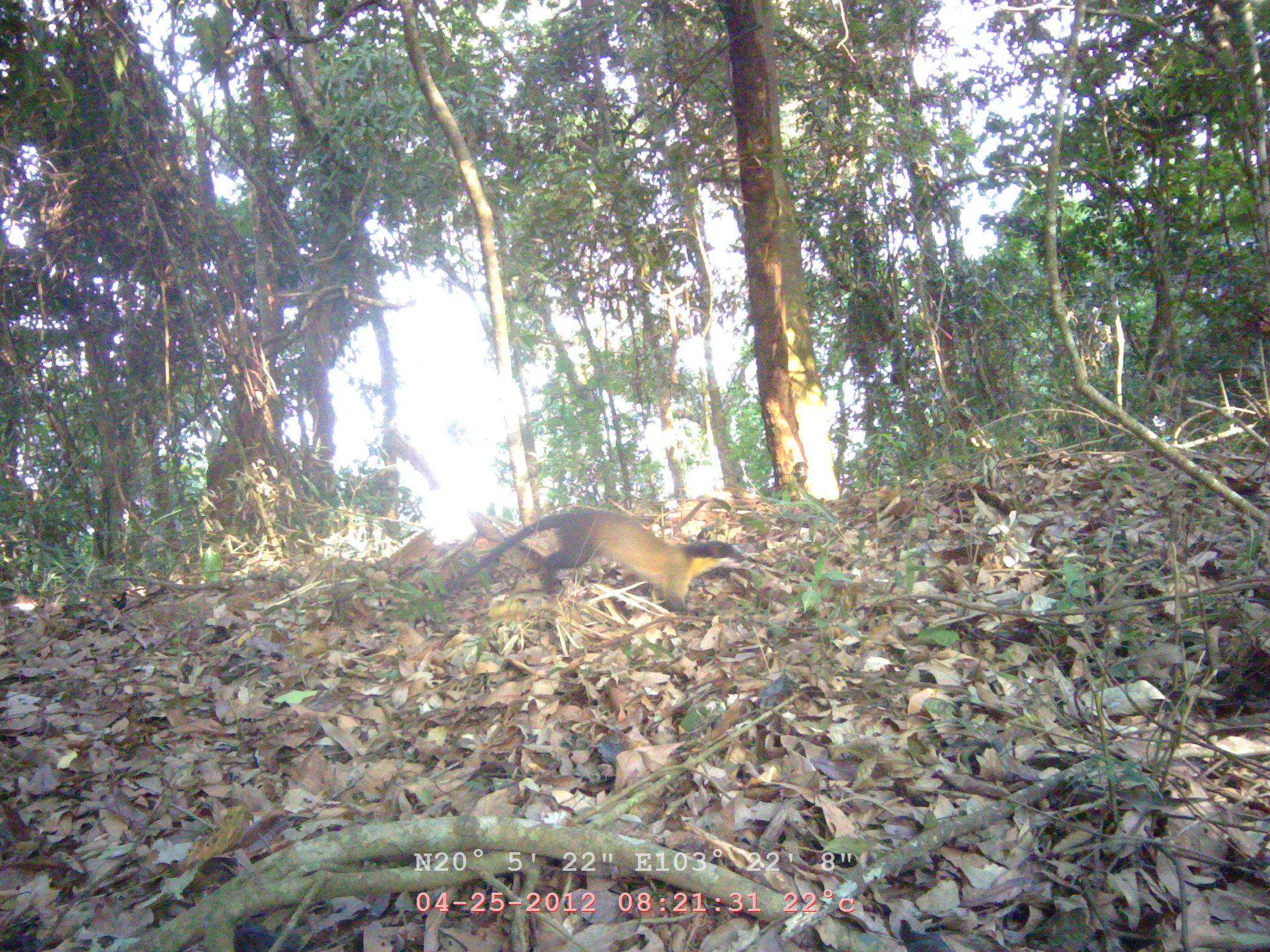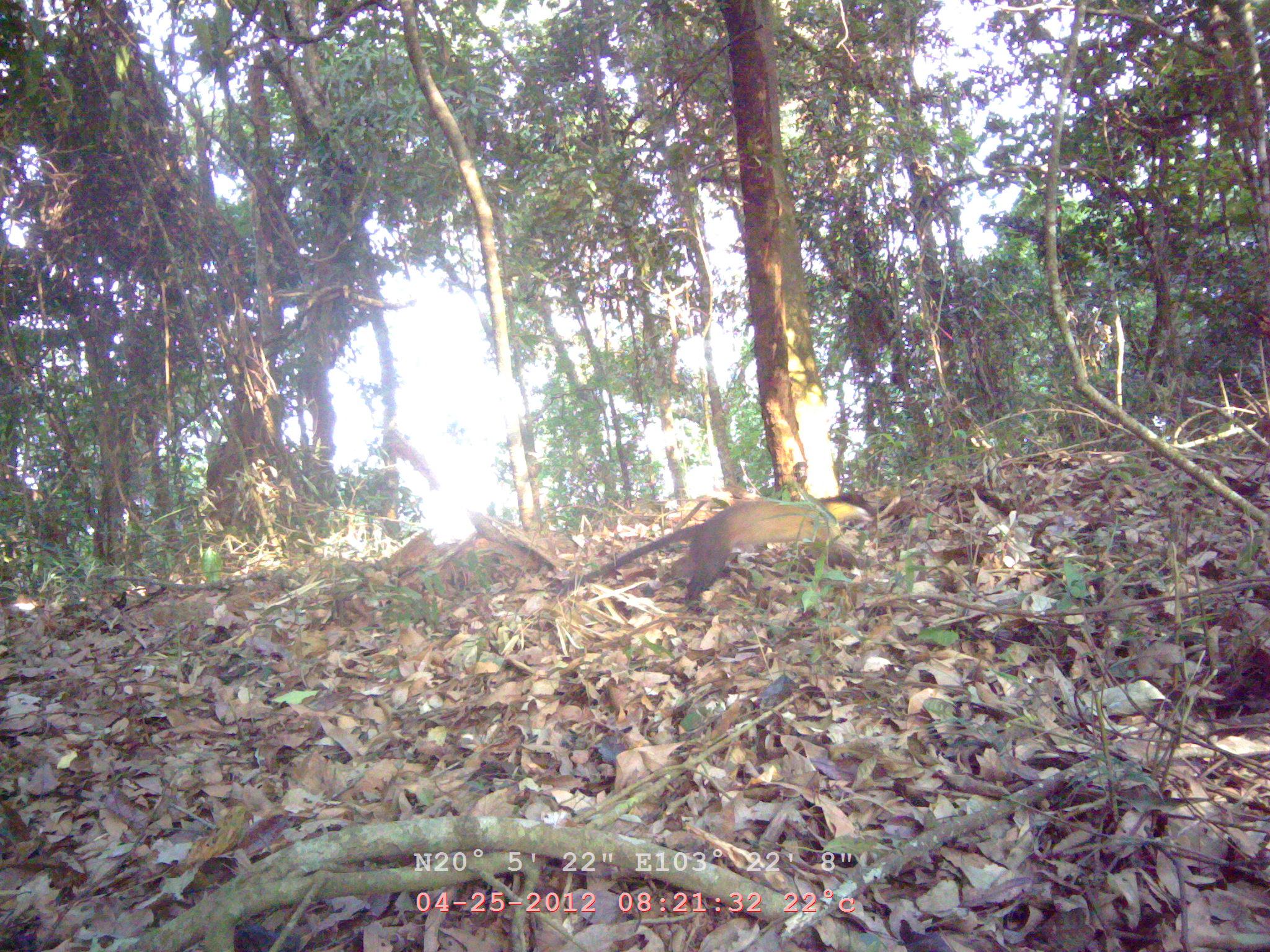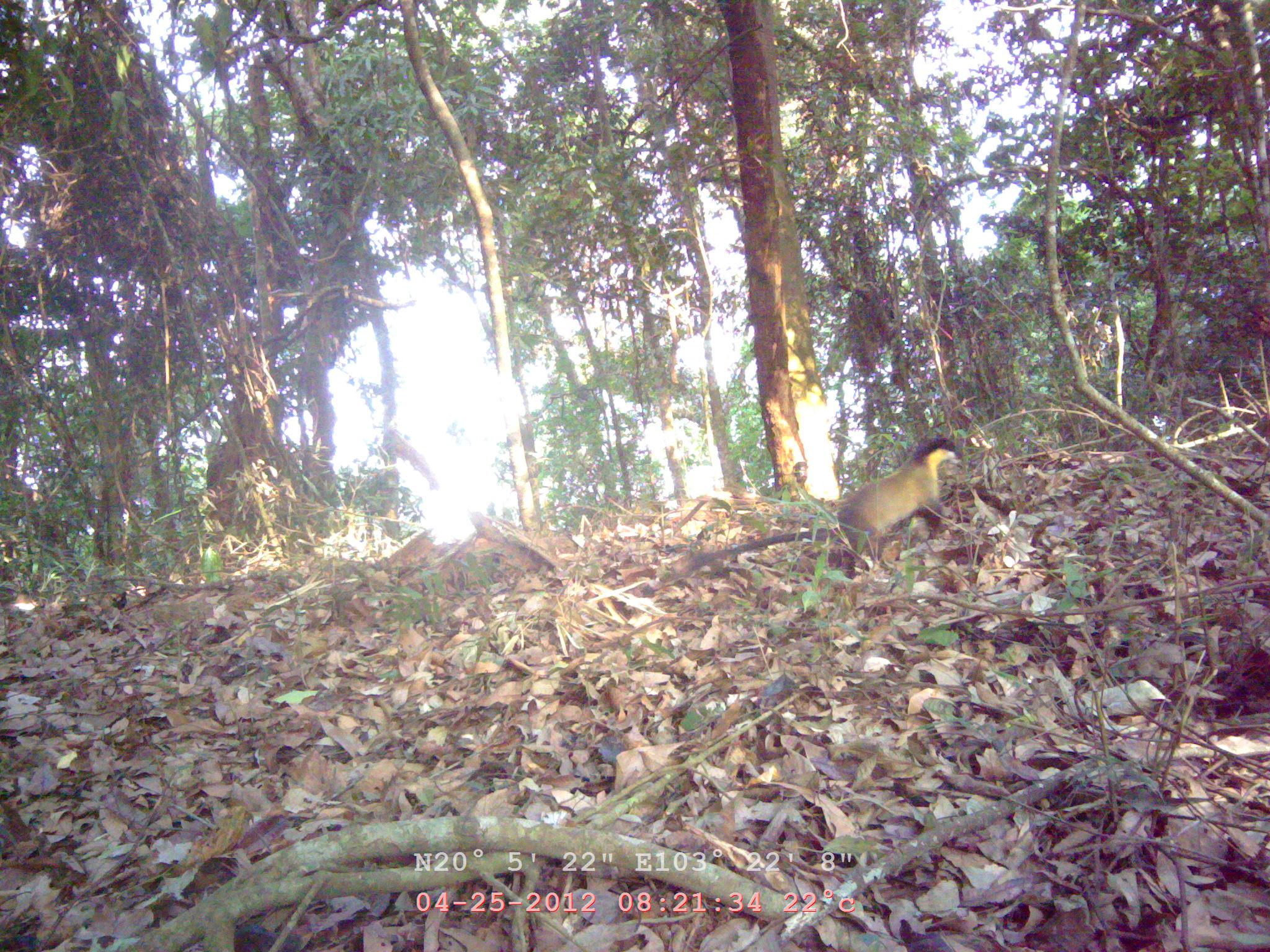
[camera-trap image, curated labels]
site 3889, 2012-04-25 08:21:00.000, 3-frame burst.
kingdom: Animalia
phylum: Chordata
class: Mammalia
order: Carnivora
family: Mustelidae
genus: Martes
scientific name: Martes flavigula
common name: yellow-throated marten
Martes flavigula (yellow-throated marten), count 1.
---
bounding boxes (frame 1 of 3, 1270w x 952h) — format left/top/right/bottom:
martes flavigula: 457/506/758/618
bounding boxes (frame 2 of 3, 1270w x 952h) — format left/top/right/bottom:
martes flavigula: 562/490/881/616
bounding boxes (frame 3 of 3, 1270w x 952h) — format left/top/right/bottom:
martes flavigula: 681/434/965/580